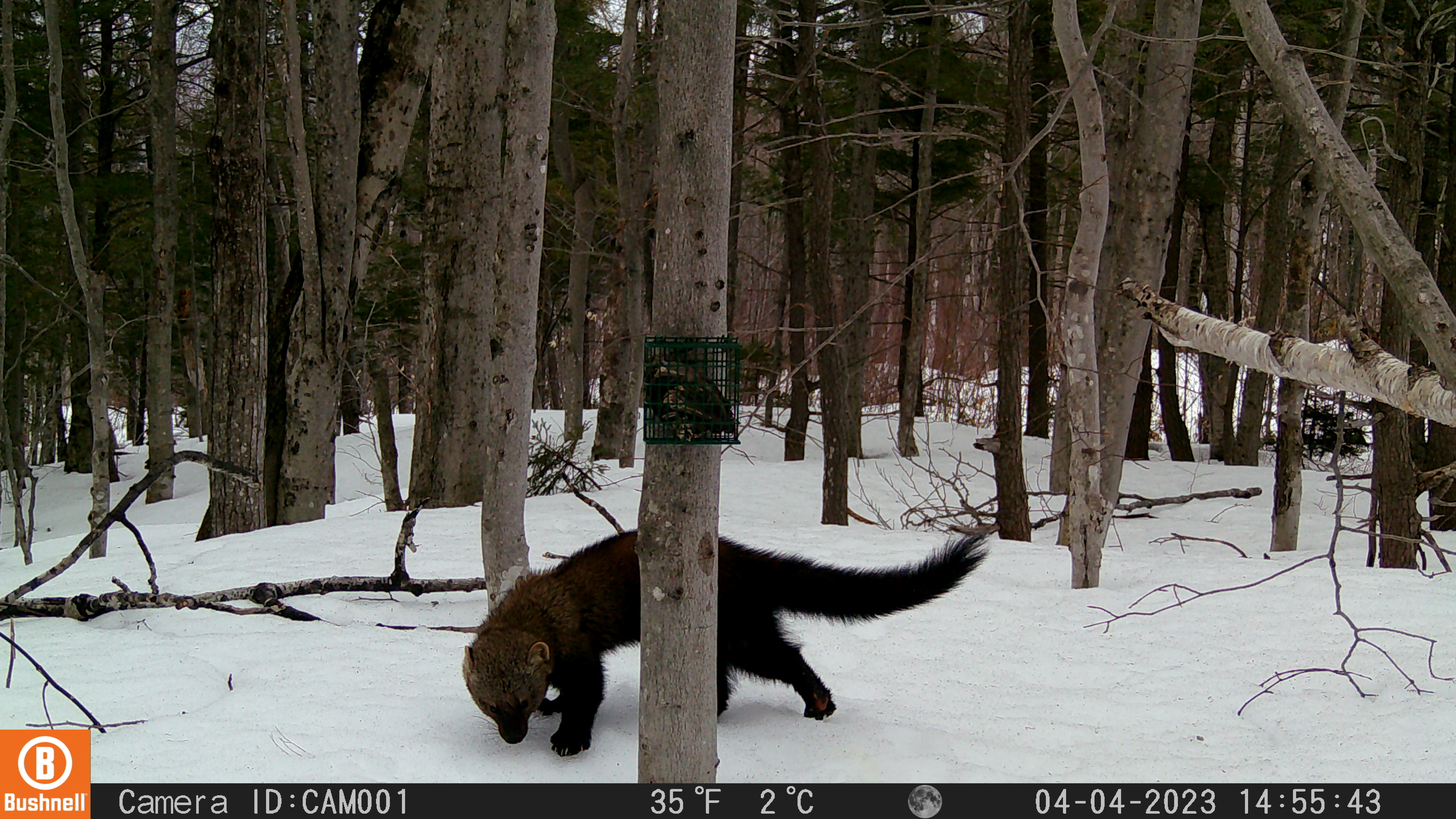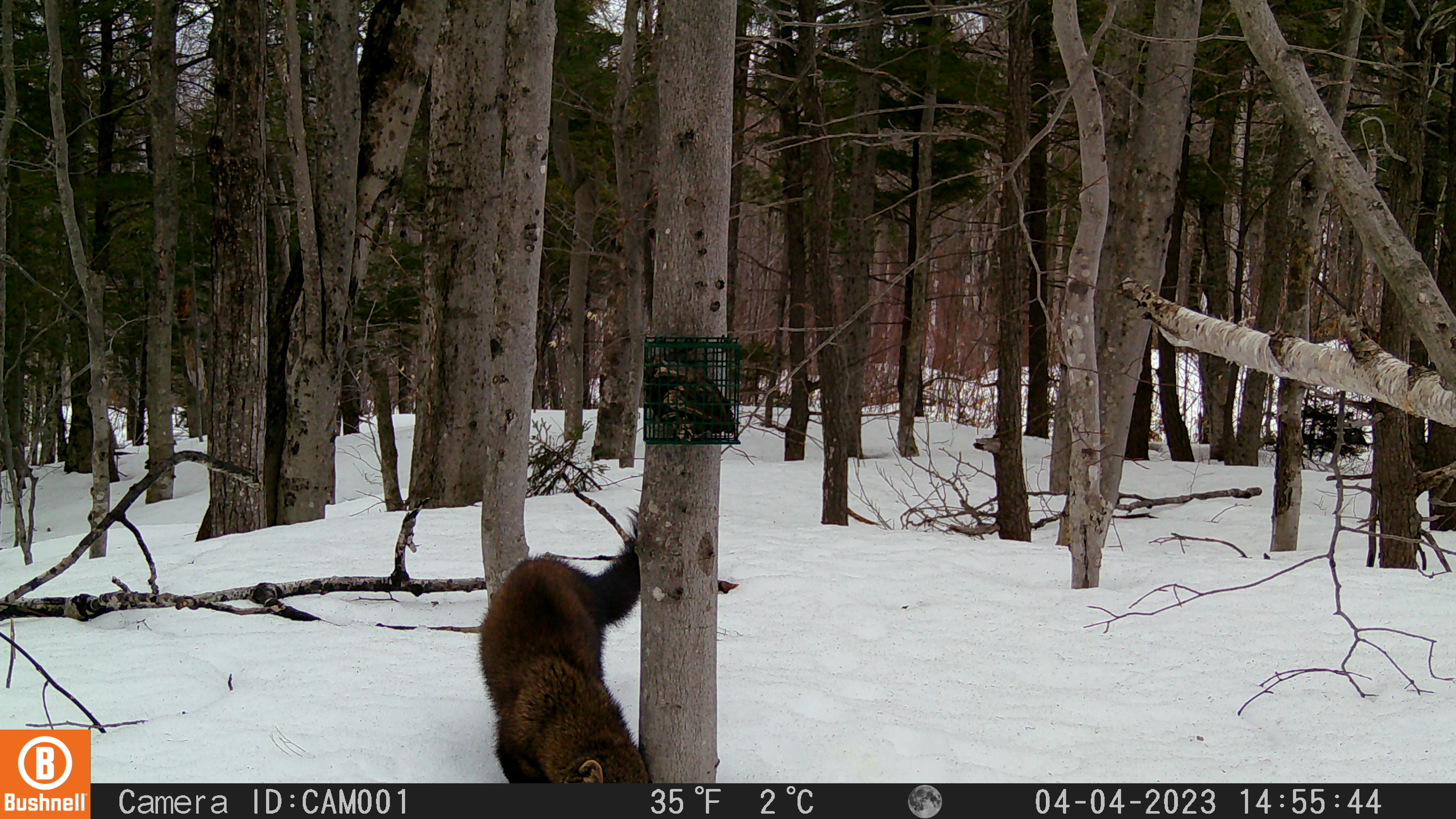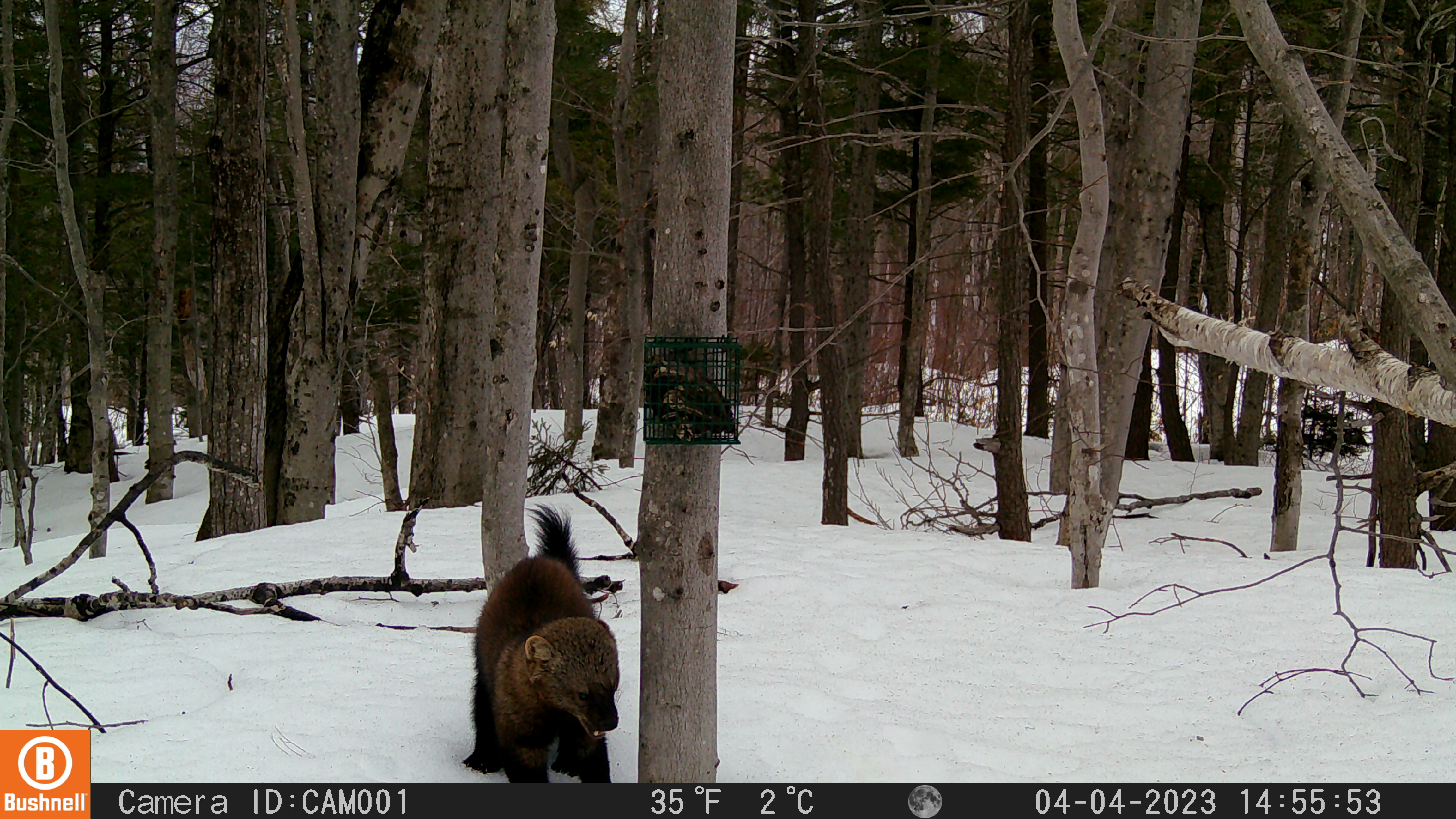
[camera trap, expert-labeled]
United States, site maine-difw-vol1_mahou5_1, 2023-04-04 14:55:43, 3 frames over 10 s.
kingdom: Animalia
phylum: Chordata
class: Mammalia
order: Carnivora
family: Mustelidae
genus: Pekania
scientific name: Pekania pennanti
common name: fisher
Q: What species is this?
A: Fisher (Pekania pennanti).